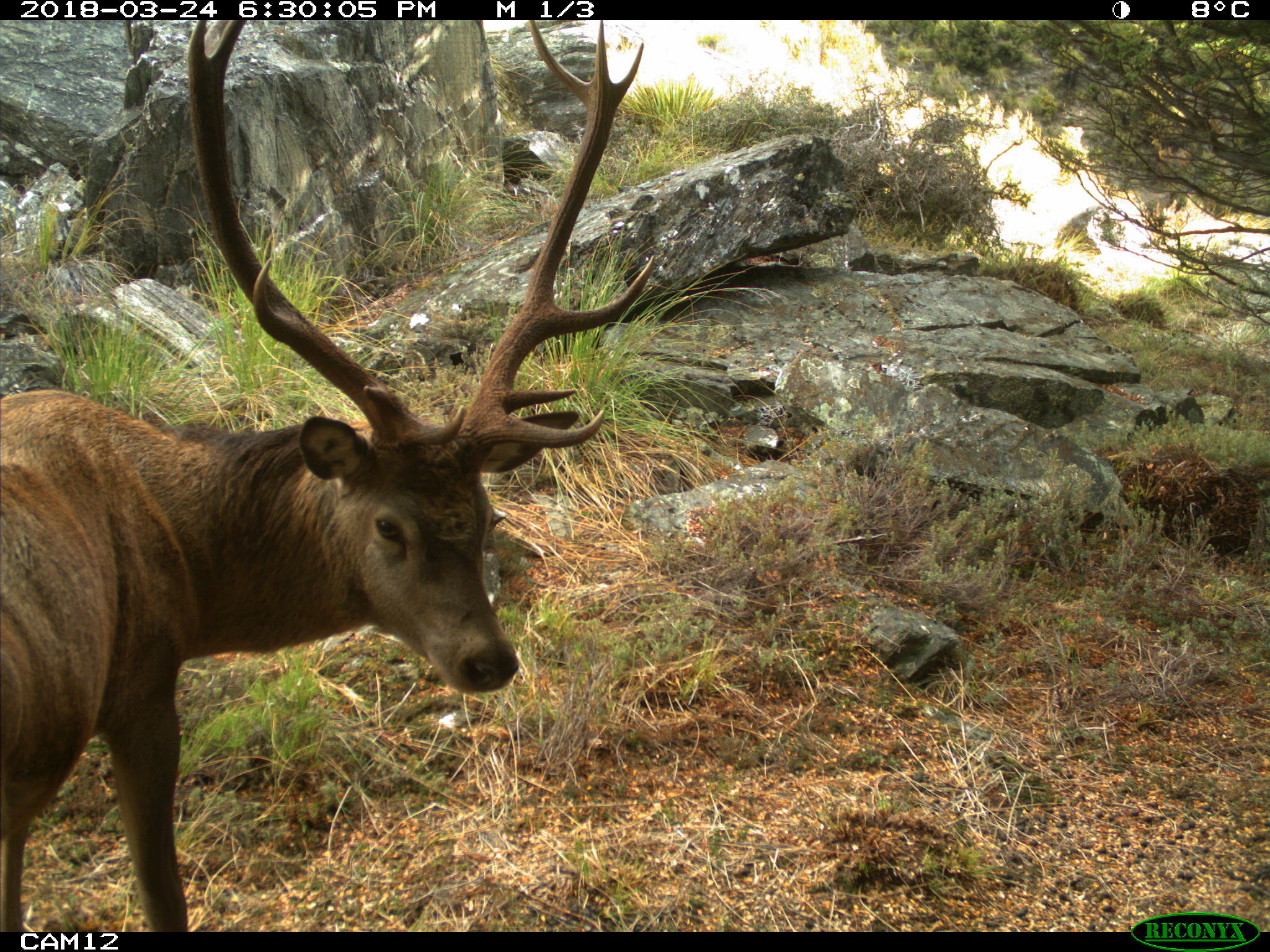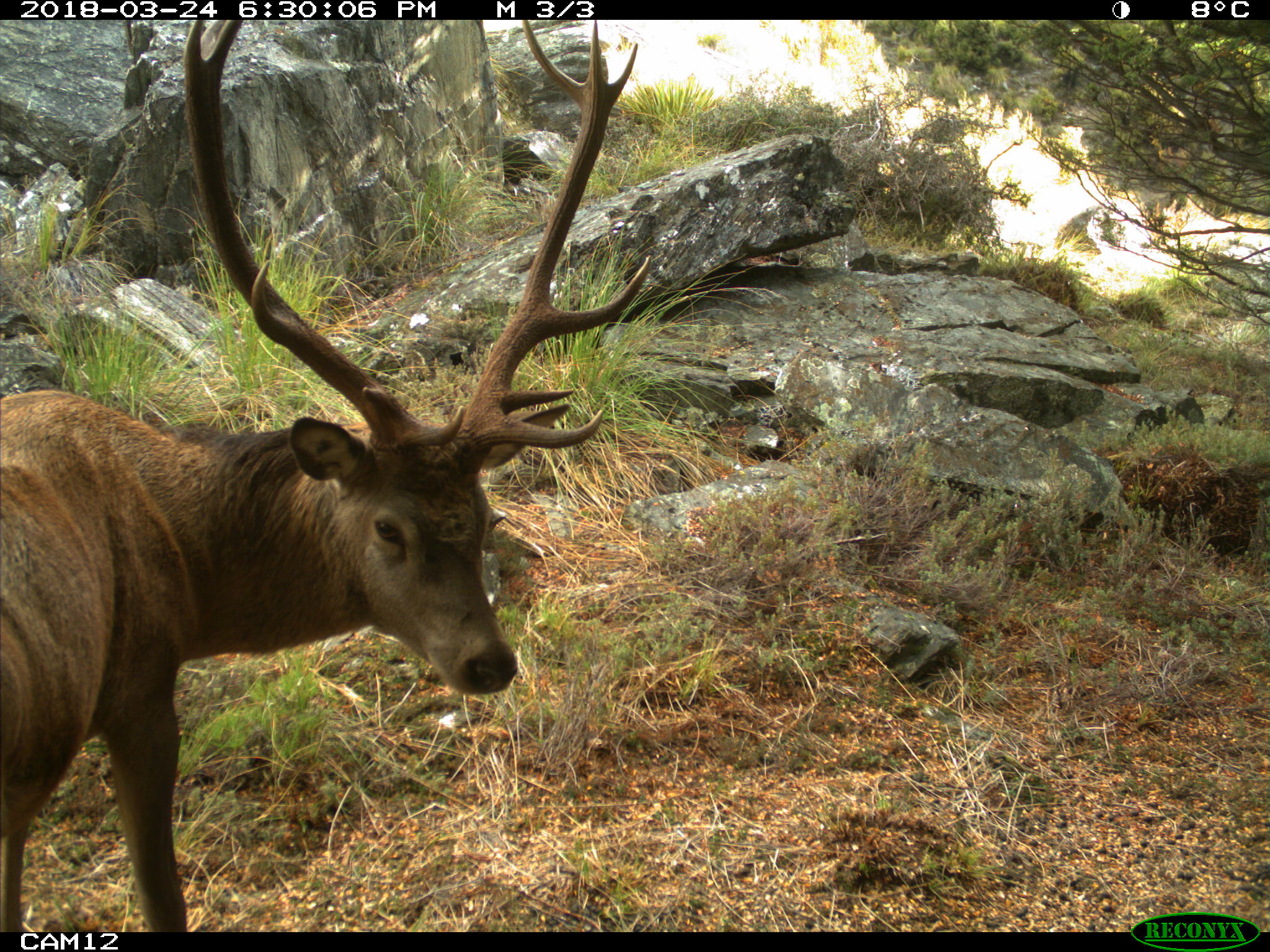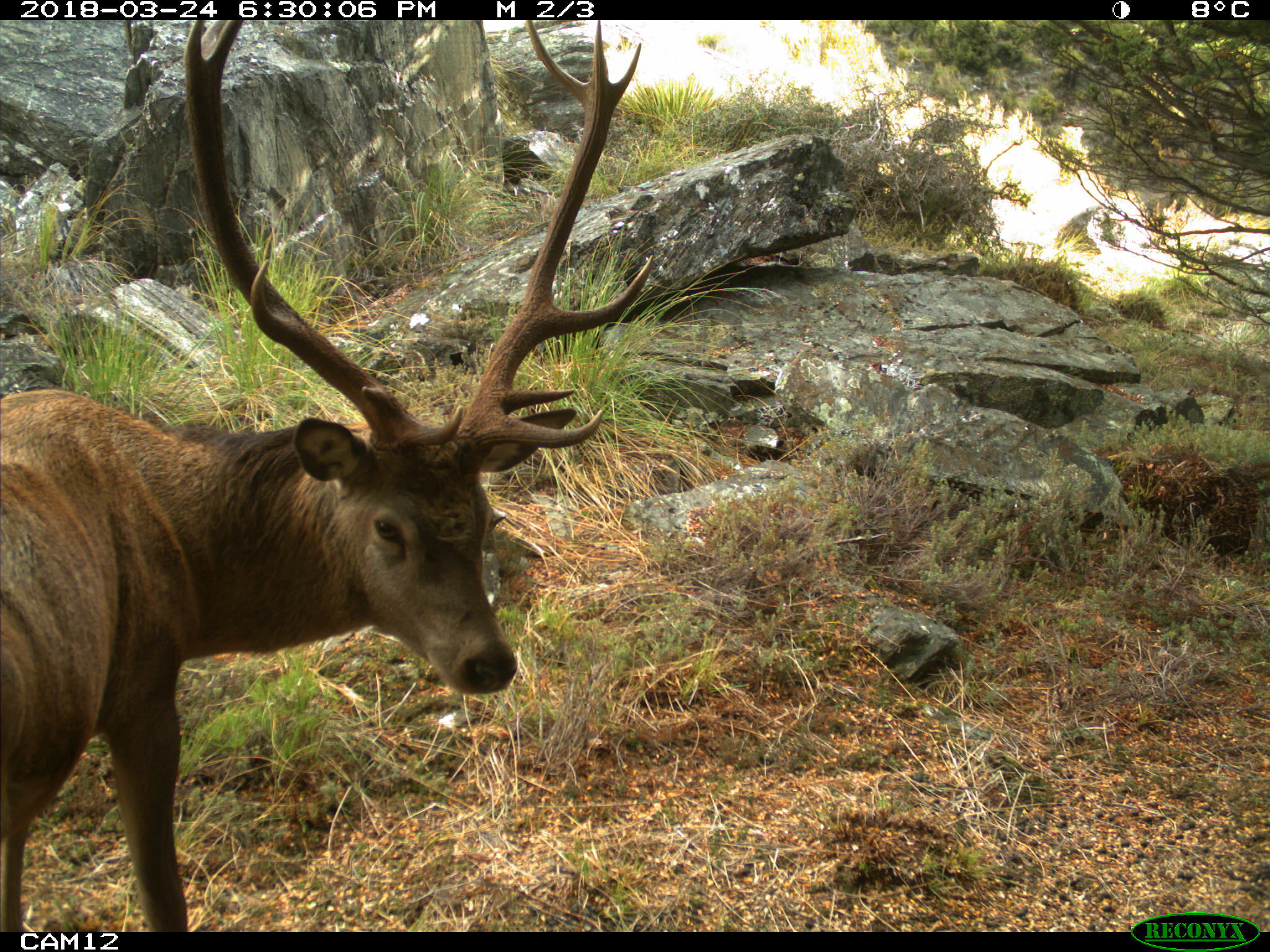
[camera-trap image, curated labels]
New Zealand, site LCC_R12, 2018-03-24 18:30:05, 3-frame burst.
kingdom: Animalia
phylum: Chordata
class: Mammalia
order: Artiodactyla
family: Cervidae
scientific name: Cervidae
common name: deer